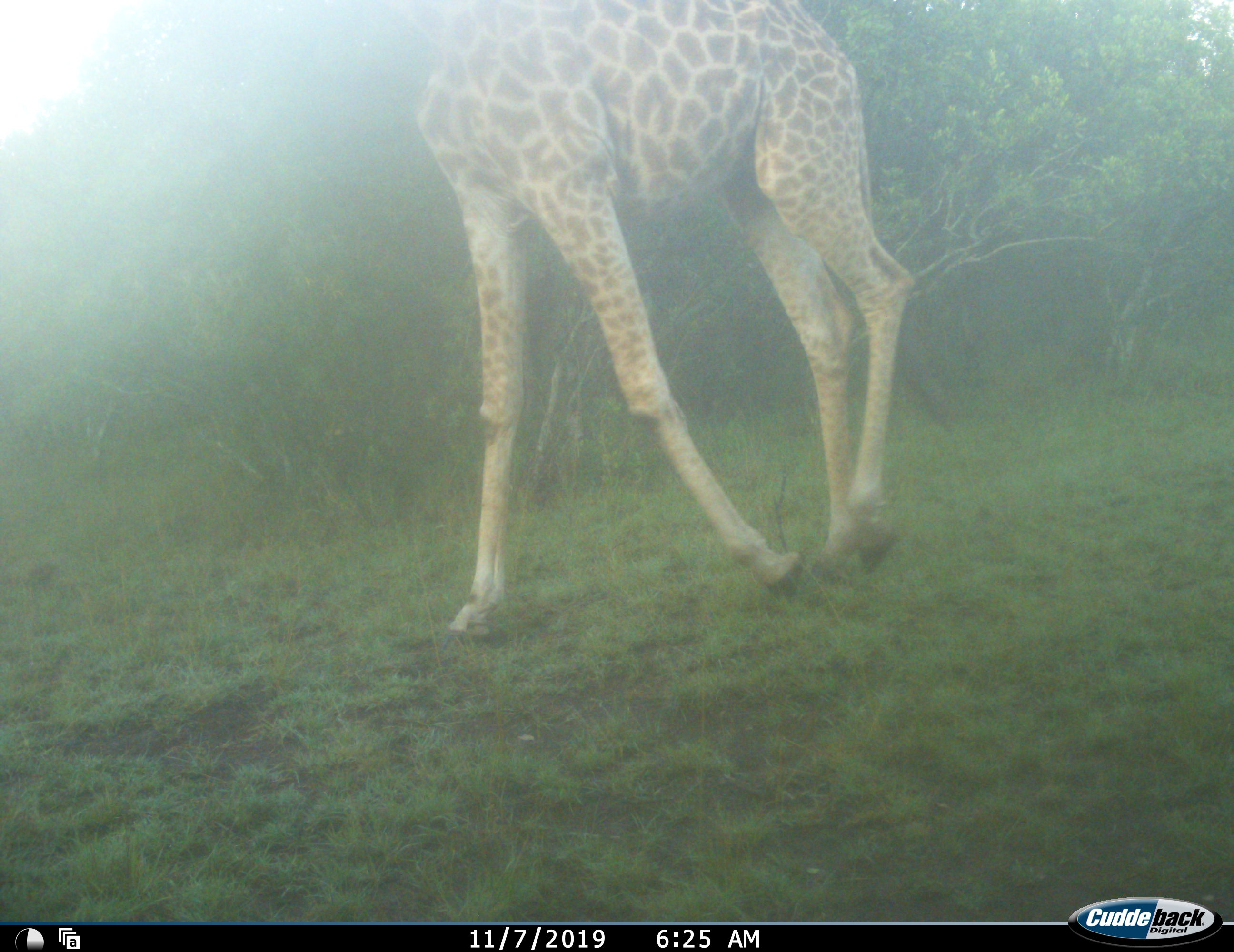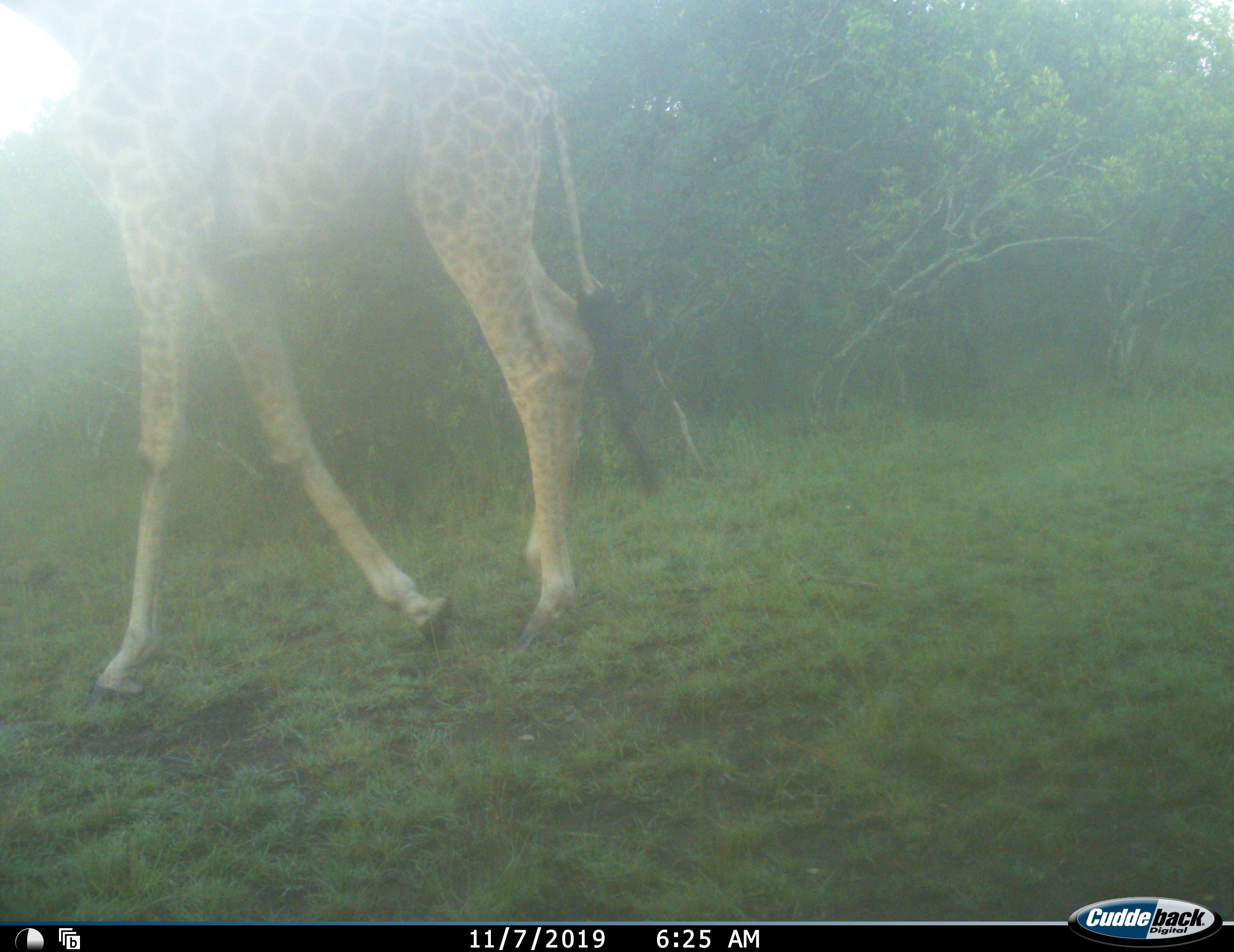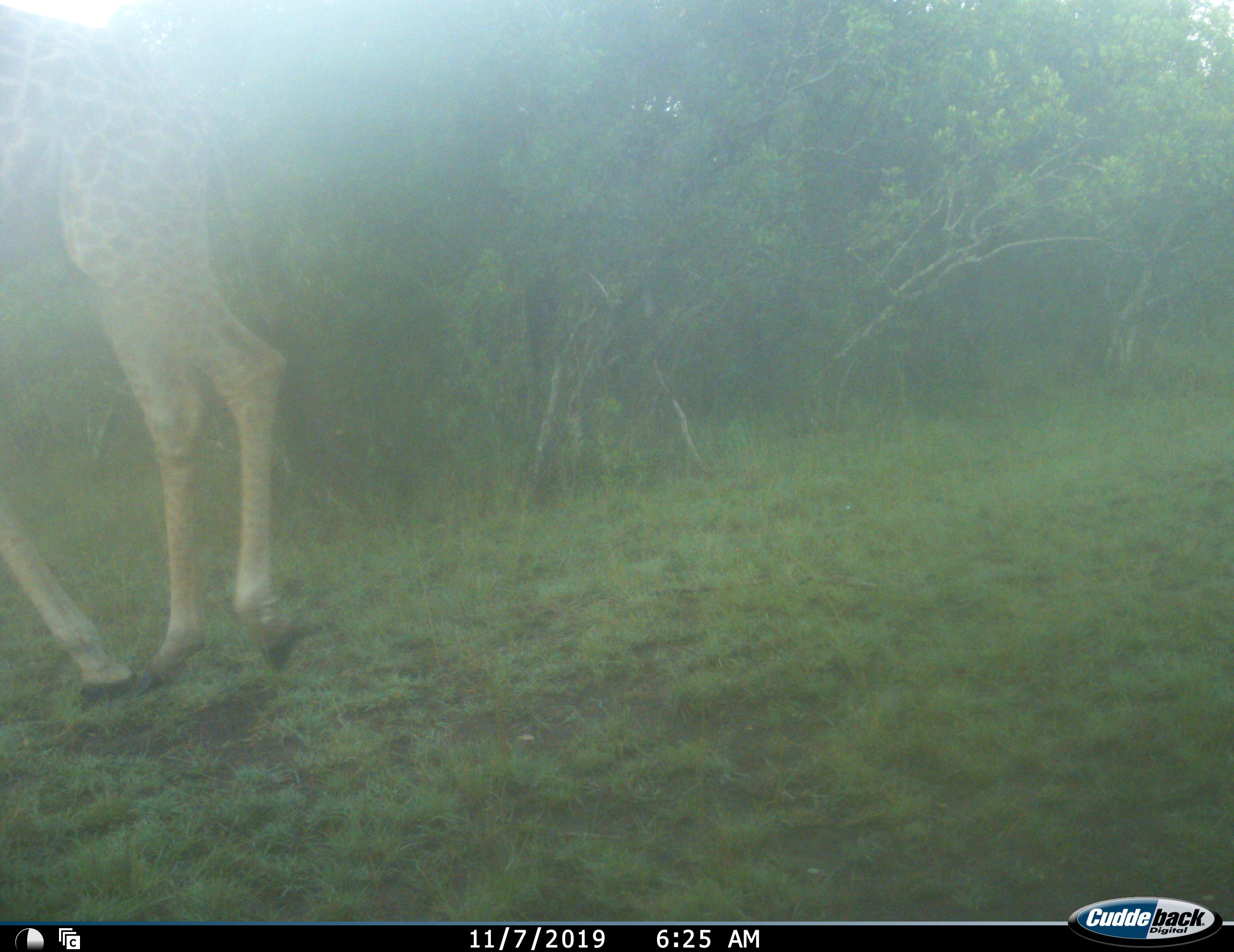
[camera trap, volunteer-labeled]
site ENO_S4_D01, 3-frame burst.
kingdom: Animalia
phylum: Chordata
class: Mammalia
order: Artiodactyla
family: Giraffidae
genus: Giraffa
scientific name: Giraffa camelopardalis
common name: giraffe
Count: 1.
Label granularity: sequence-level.